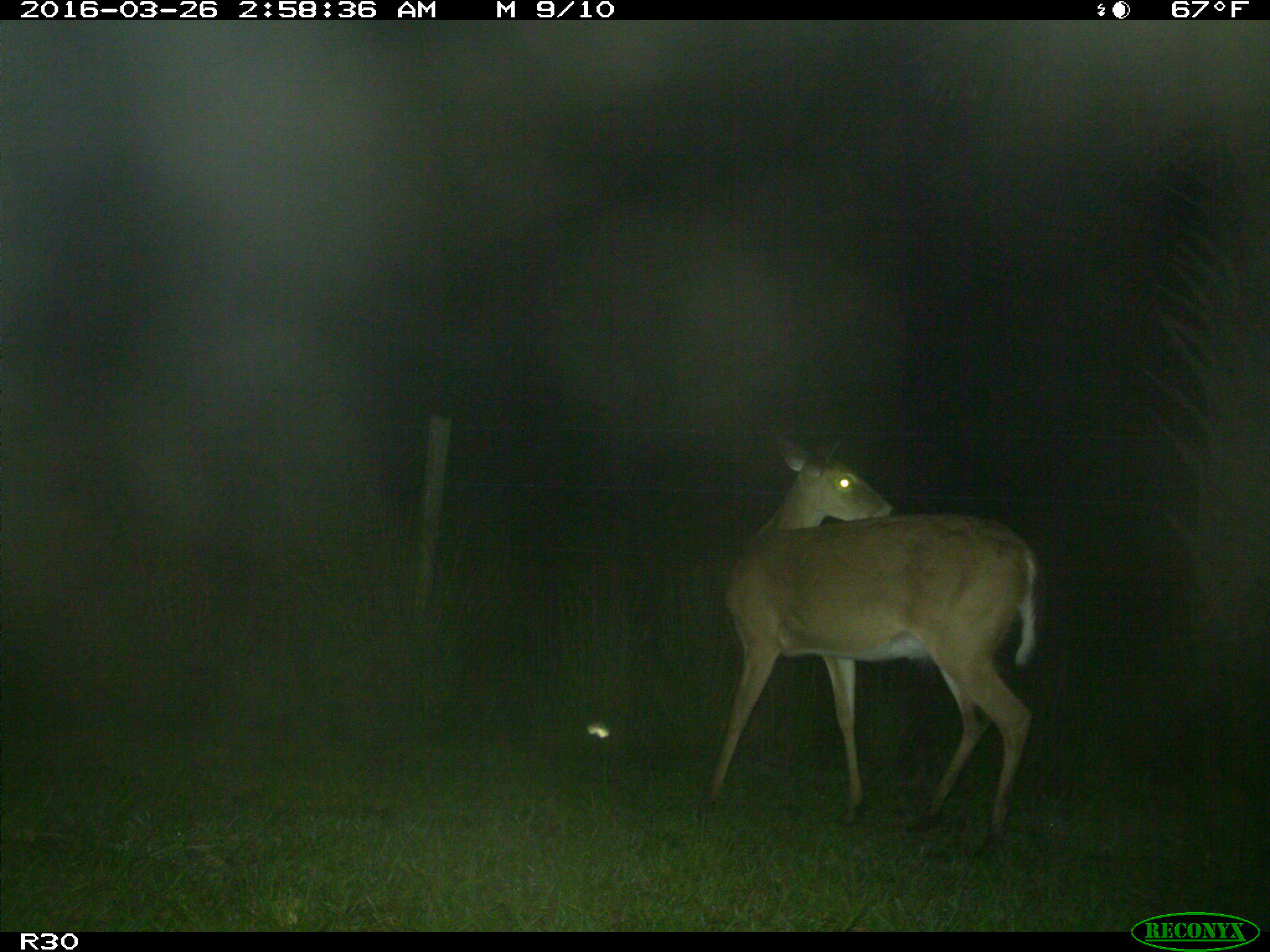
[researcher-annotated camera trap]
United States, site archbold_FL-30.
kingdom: Animalia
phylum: Chordata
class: Mammalia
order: Artiodactyla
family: Cervidae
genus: Odocoileus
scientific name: Odocoileus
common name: deer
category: unidentified deer